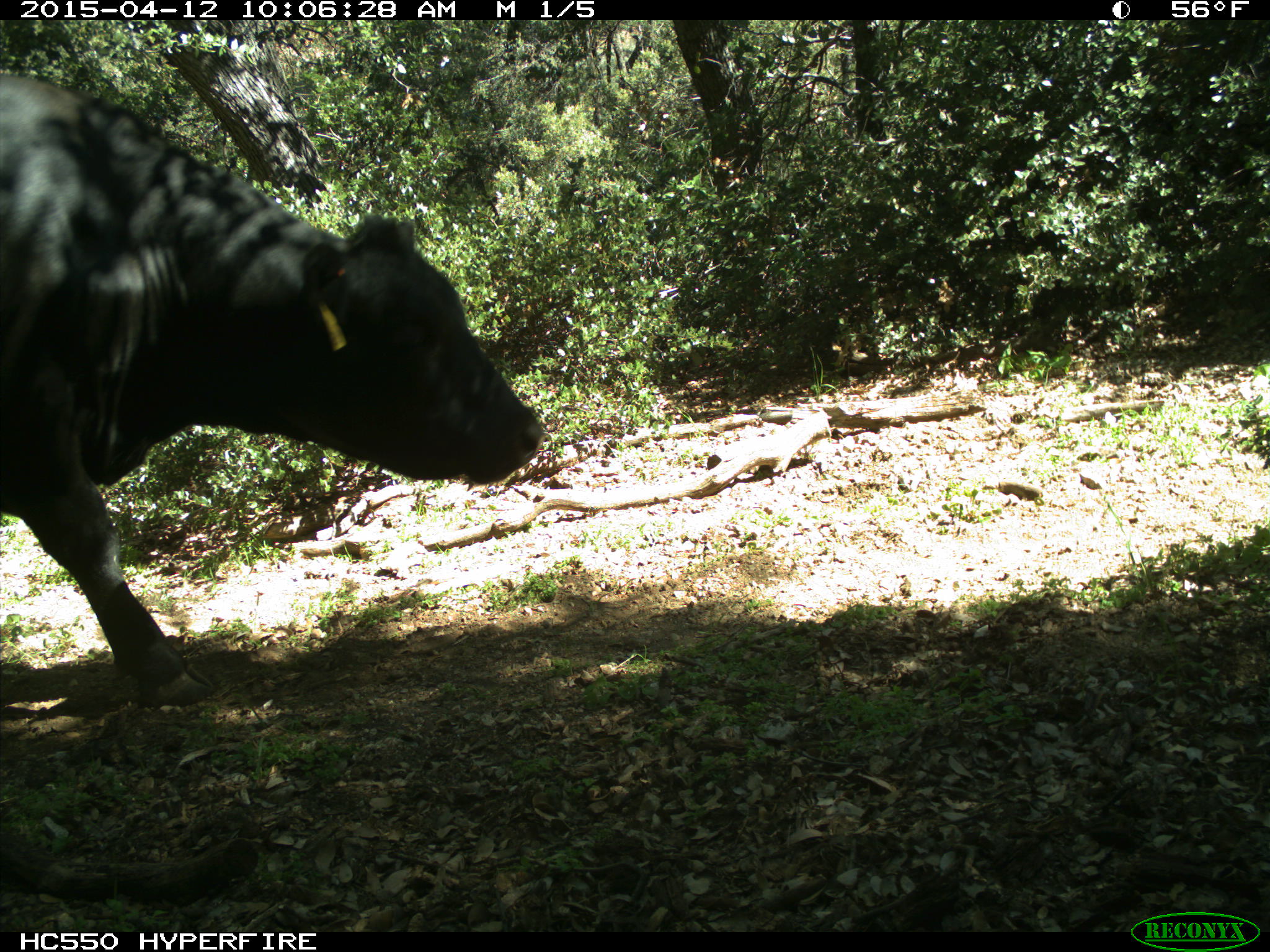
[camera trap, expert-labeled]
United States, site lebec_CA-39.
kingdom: Animalia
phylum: Chordata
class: Mammalia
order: Artiodactyla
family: Bovidae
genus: Bos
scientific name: Bos taurus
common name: domestic cow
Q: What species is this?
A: Bos taurus (domestic cow).